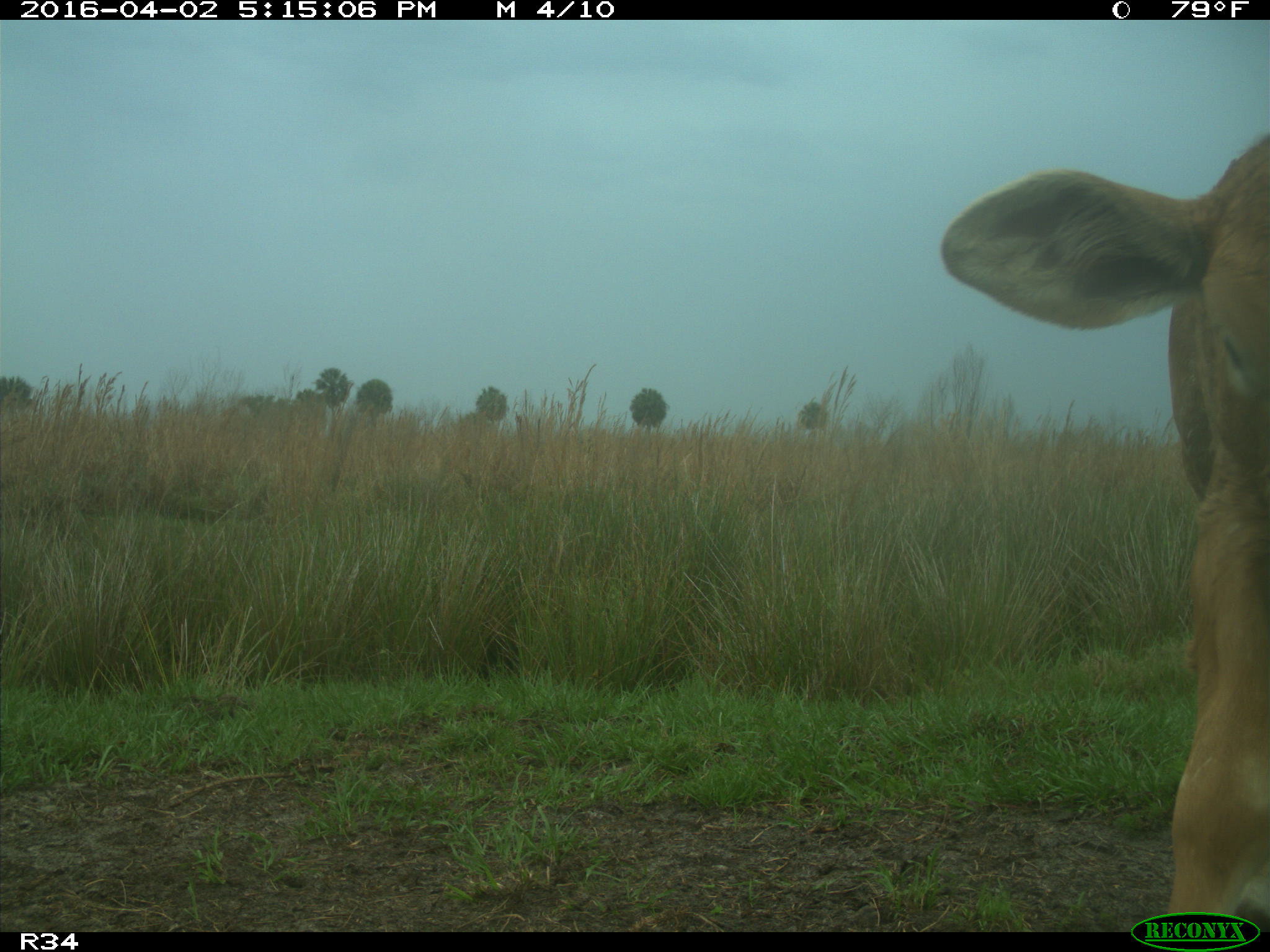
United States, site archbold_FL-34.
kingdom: Animalia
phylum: Chordata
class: Mammalia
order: Artiodactyla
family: Bovidae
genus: Bos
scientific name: Bos taurus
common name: domestic cow